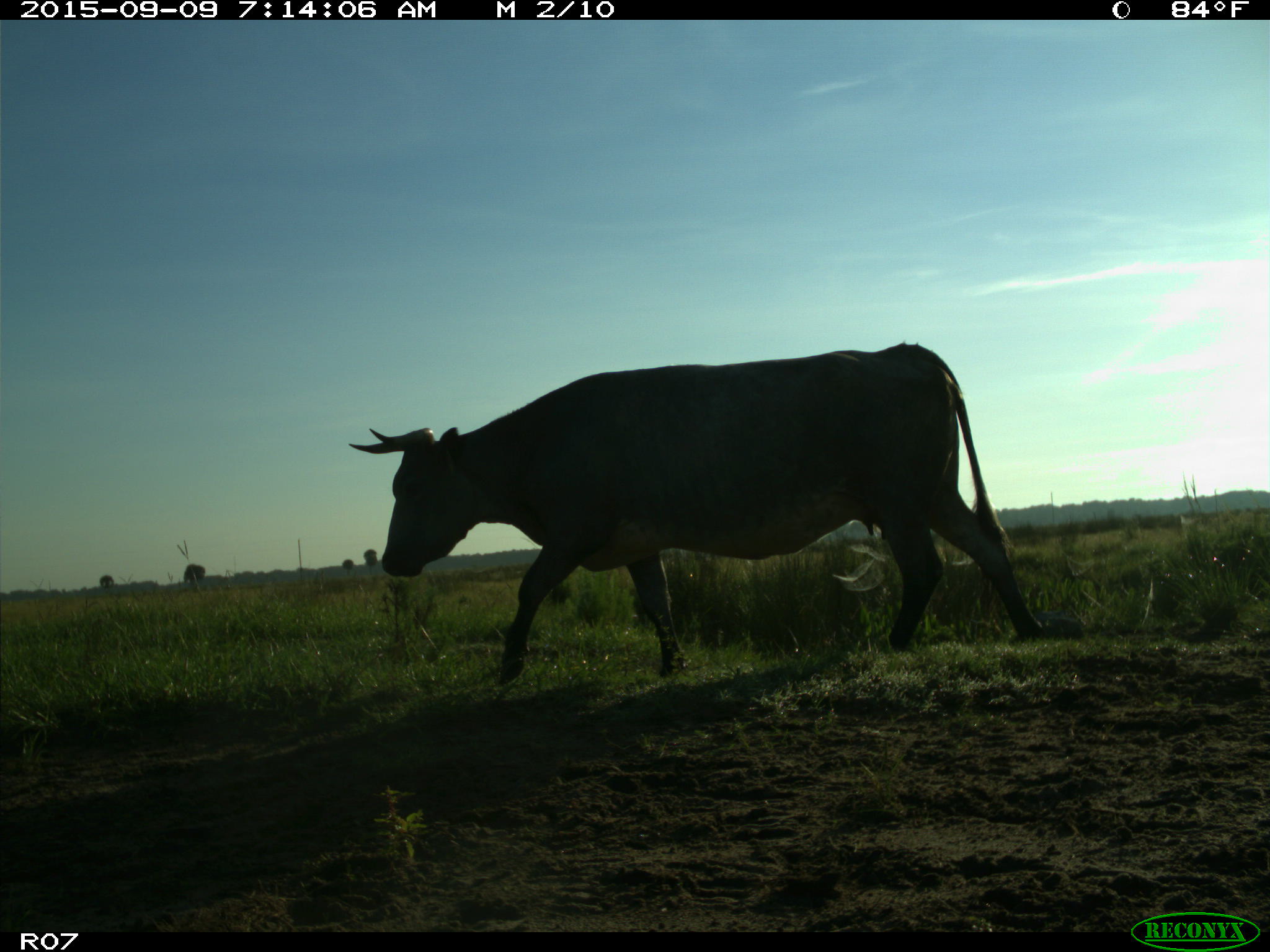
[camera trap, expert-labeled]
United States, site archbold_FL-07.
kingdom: Animalia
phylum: Chordata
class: Mammalia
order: Artiodactyla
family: Bovidae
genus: Bos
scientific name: Bos taurus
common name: domestic cow